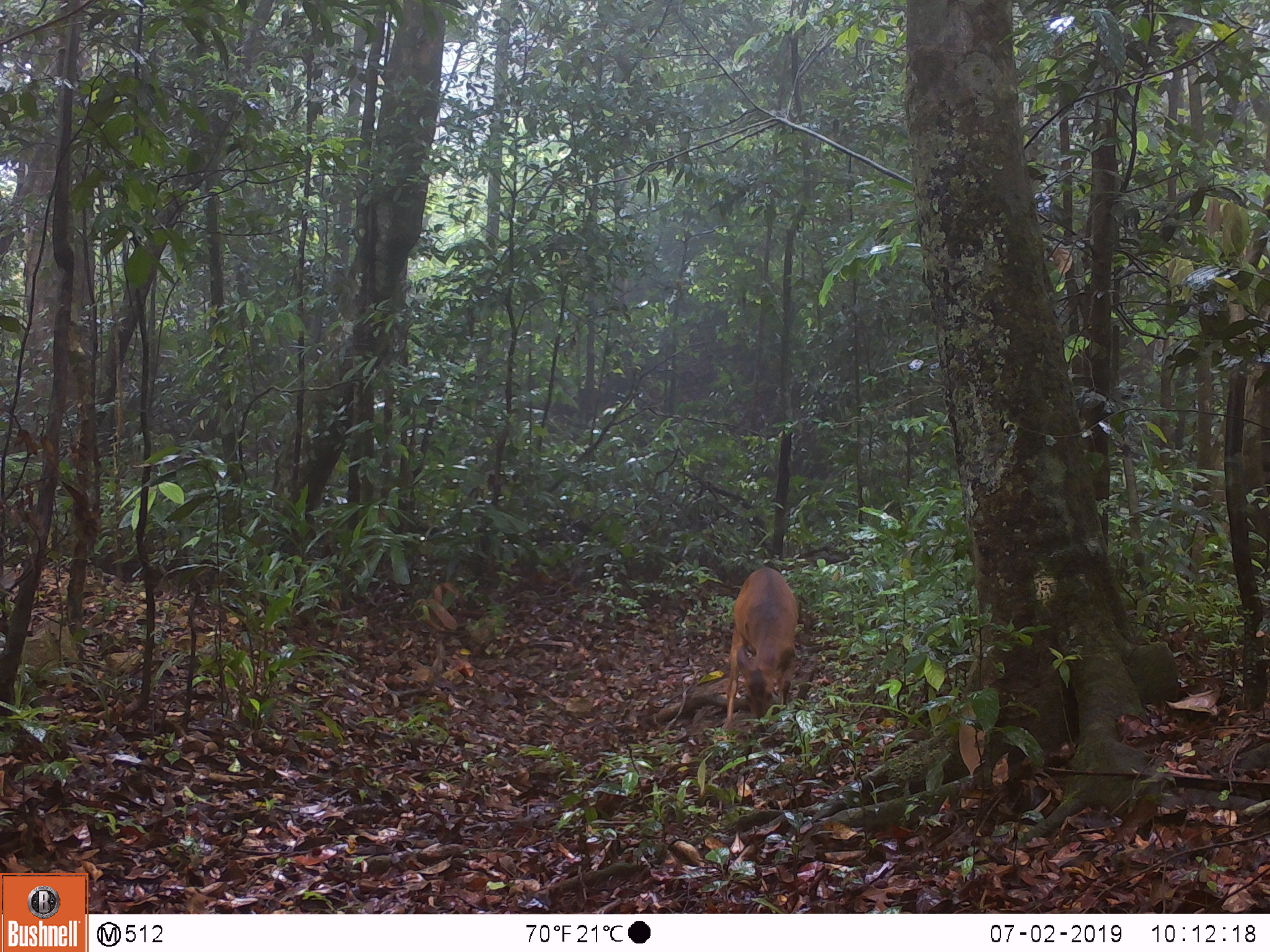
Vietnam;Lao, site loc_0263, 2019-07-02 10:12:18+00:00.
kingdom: Animalia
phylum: Chordata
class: Mammalia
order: Artiodactyla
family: Cervidae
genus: Muntiacus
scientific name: Muntiacus vuquangensis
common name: large-antlered muntjac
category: large antlered muntjac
Large antlered muntjac (large-antlered muntjac) (Muntiacus vuquangensis). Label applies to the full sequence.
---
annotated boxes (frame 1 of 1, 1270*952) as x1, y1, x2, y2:
large antlered muntjac: 721, 567, 799, 731